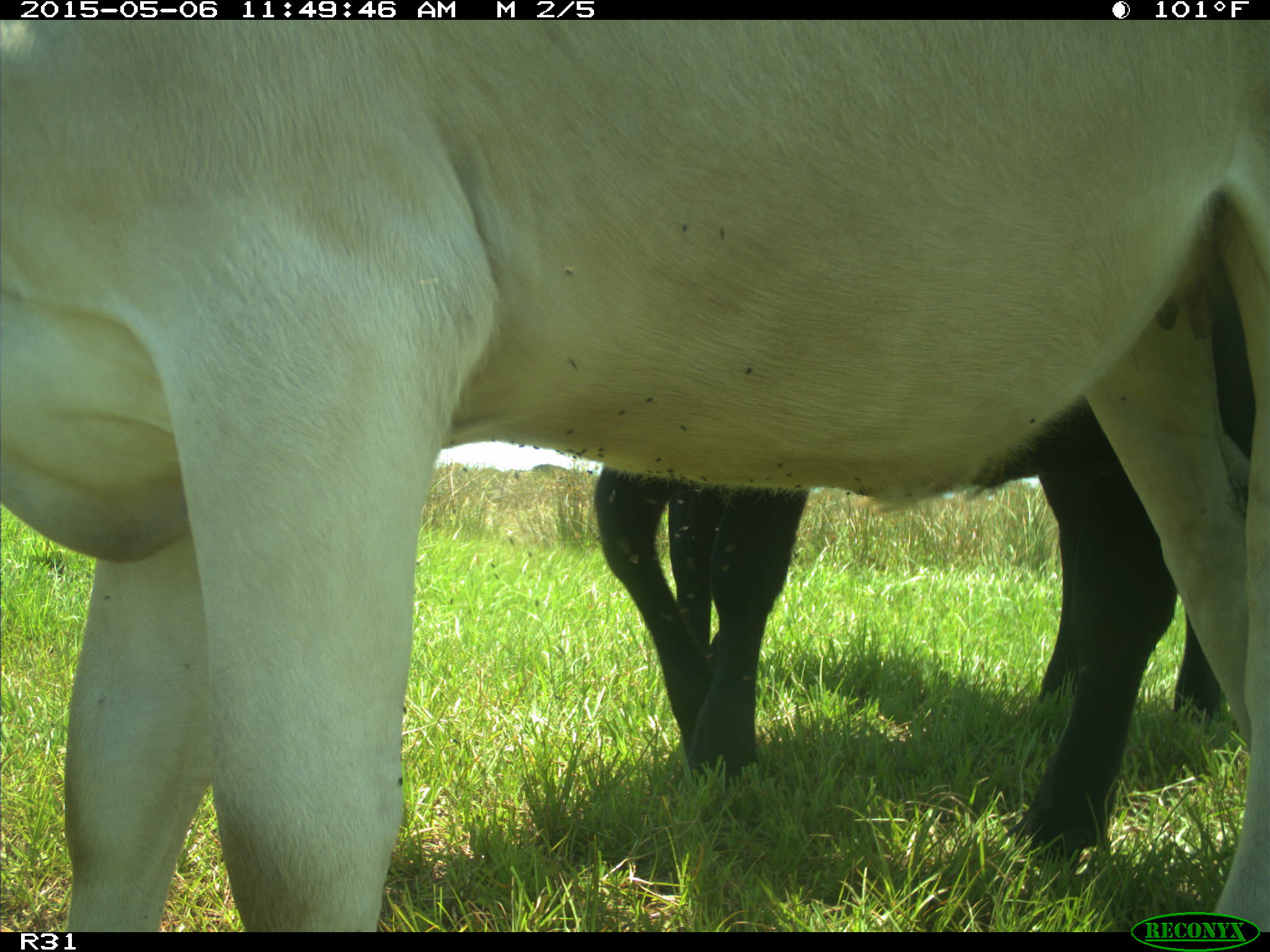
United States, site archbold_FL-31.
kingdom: Animalia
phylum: Chordata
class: Mammalia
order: Artiodactyla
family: Bovidae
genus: Bos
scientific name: Bos taurus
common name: domestic cow